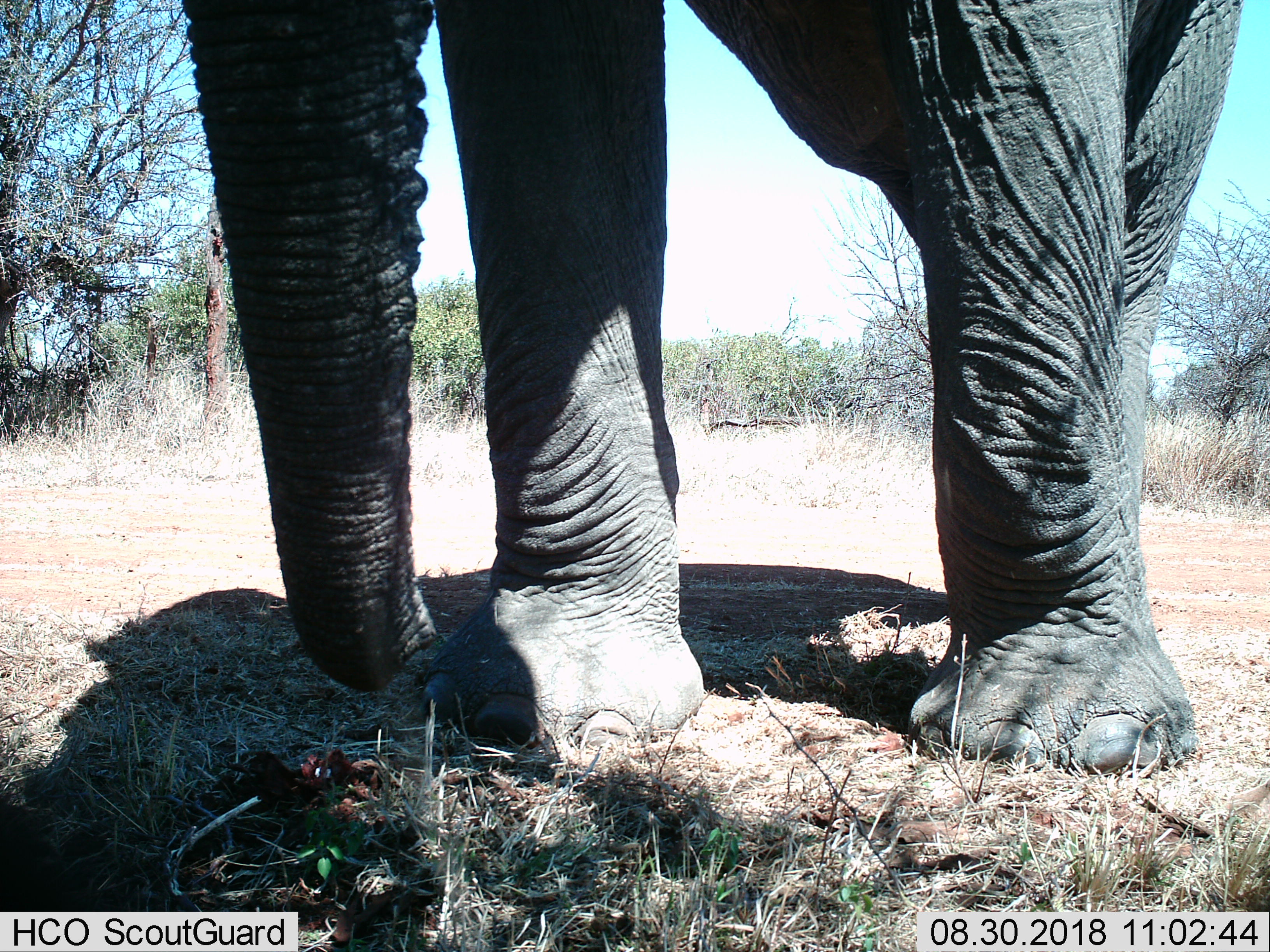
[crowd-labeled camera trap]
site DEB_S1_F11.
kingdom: Animalia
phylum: Chordata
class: Mammalia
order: Proboscidea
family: Elephantidae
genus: Loxodonta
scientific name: Loxodonta africana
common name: african bush elephant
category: elephant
Elephant (african bush elephant) (Loxodonta africana), count 1. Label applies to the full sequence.